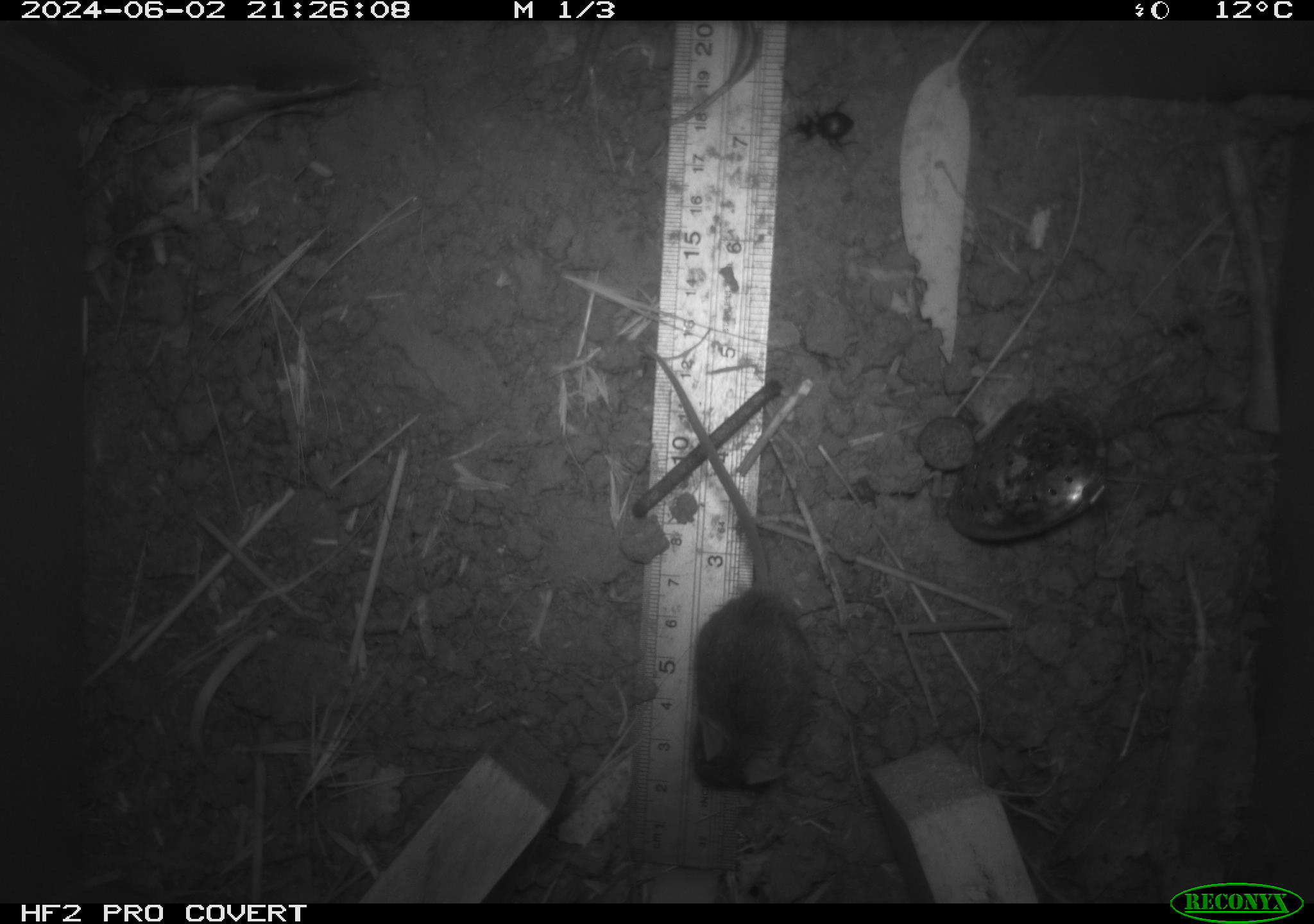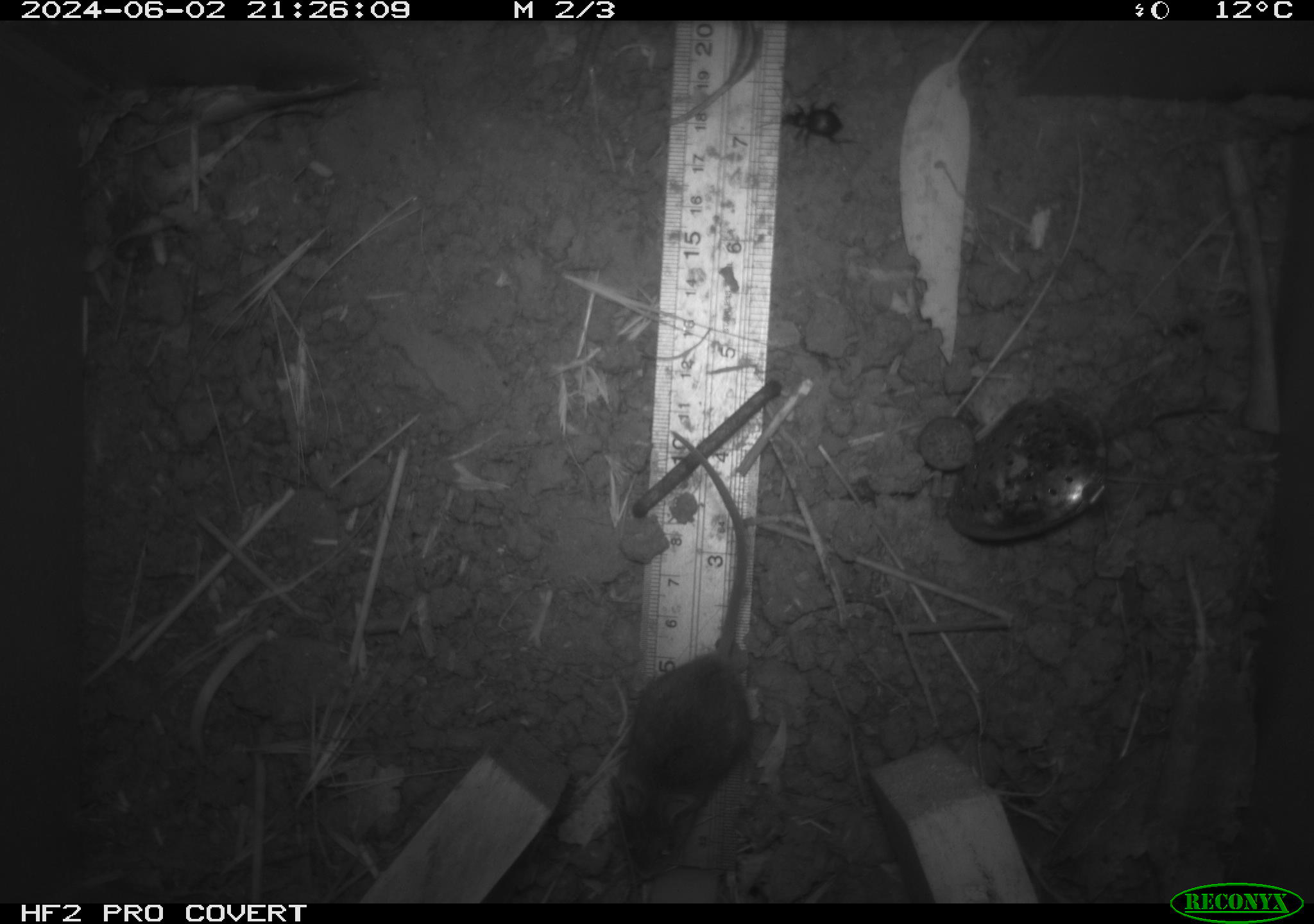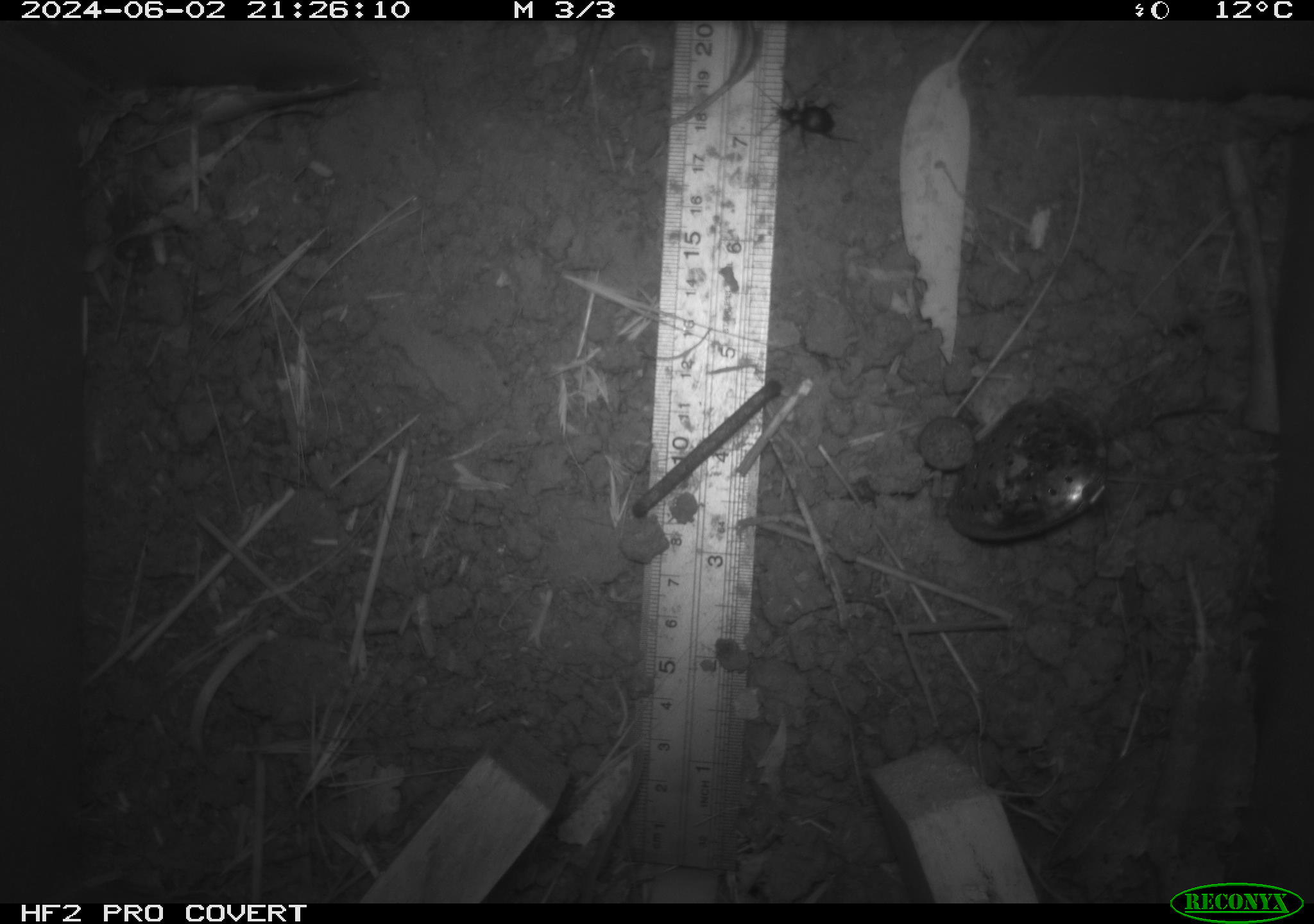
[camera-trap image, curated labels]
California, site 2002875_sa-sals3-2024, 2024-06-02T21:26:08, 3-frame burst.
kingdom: Animalia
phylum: Arthropoda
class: Insecta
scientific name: Insecta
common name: insect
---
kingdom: Animalia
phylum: Chordata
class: Mammalia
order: Rodentia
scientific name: Rodentia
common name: mouse species